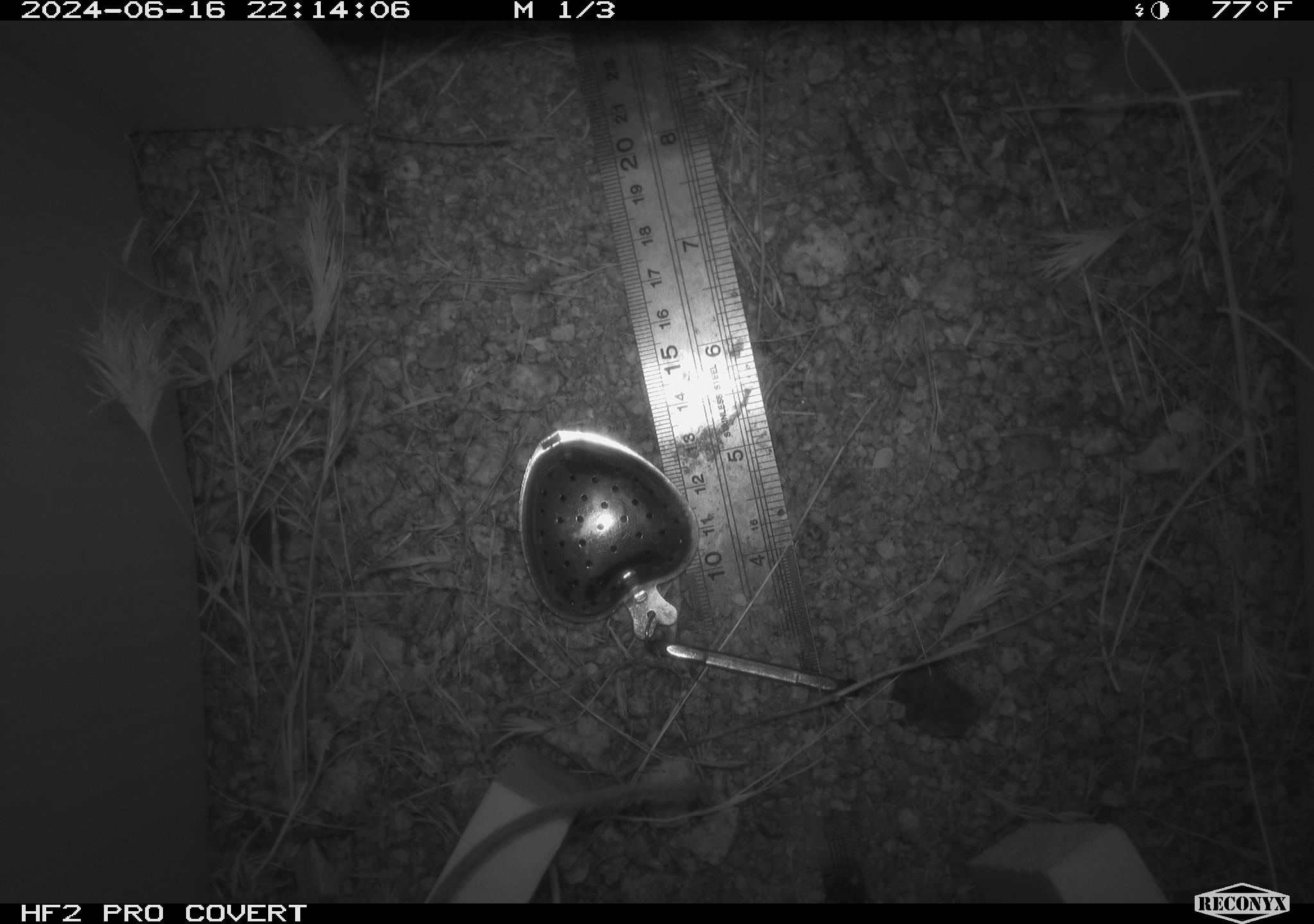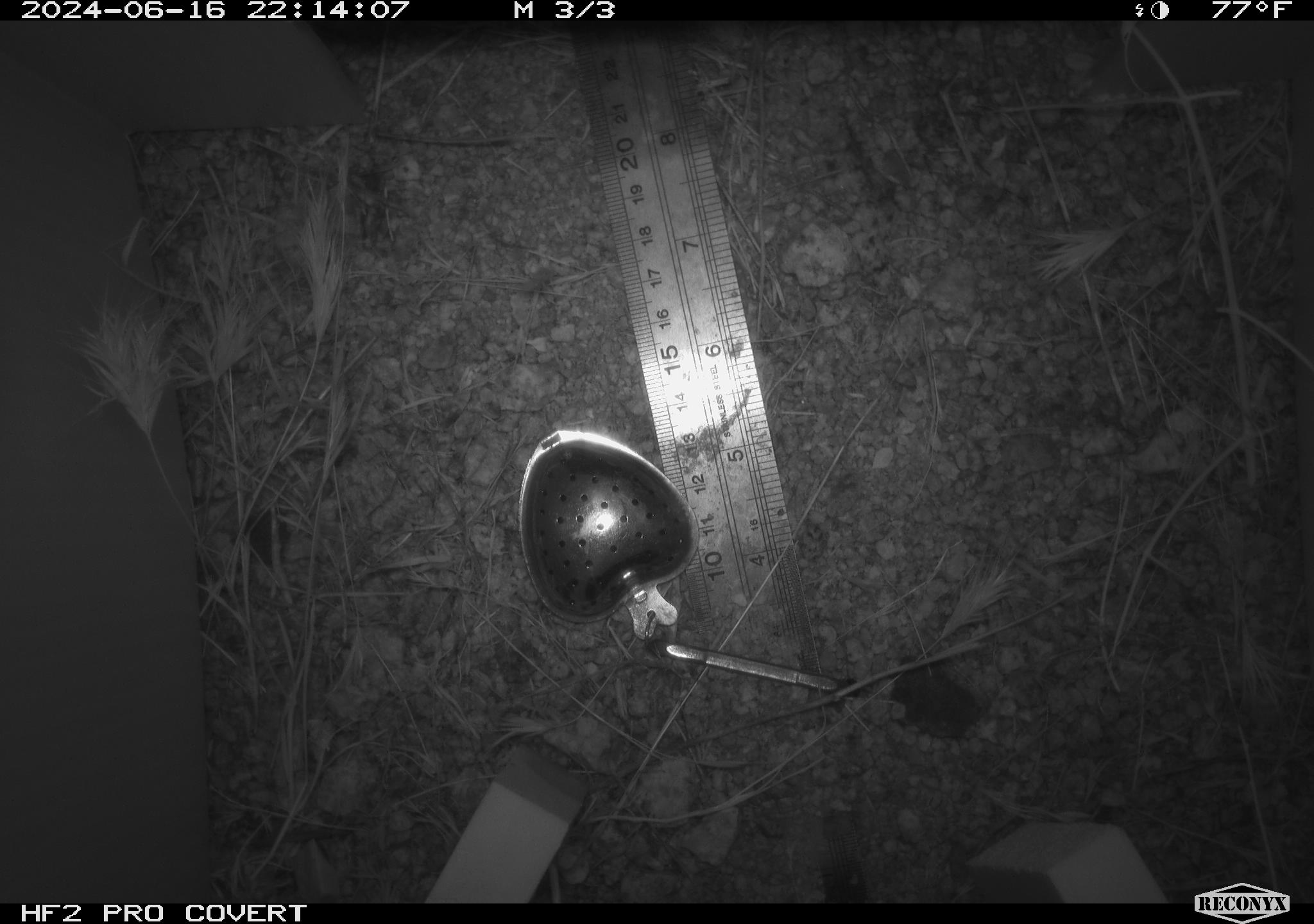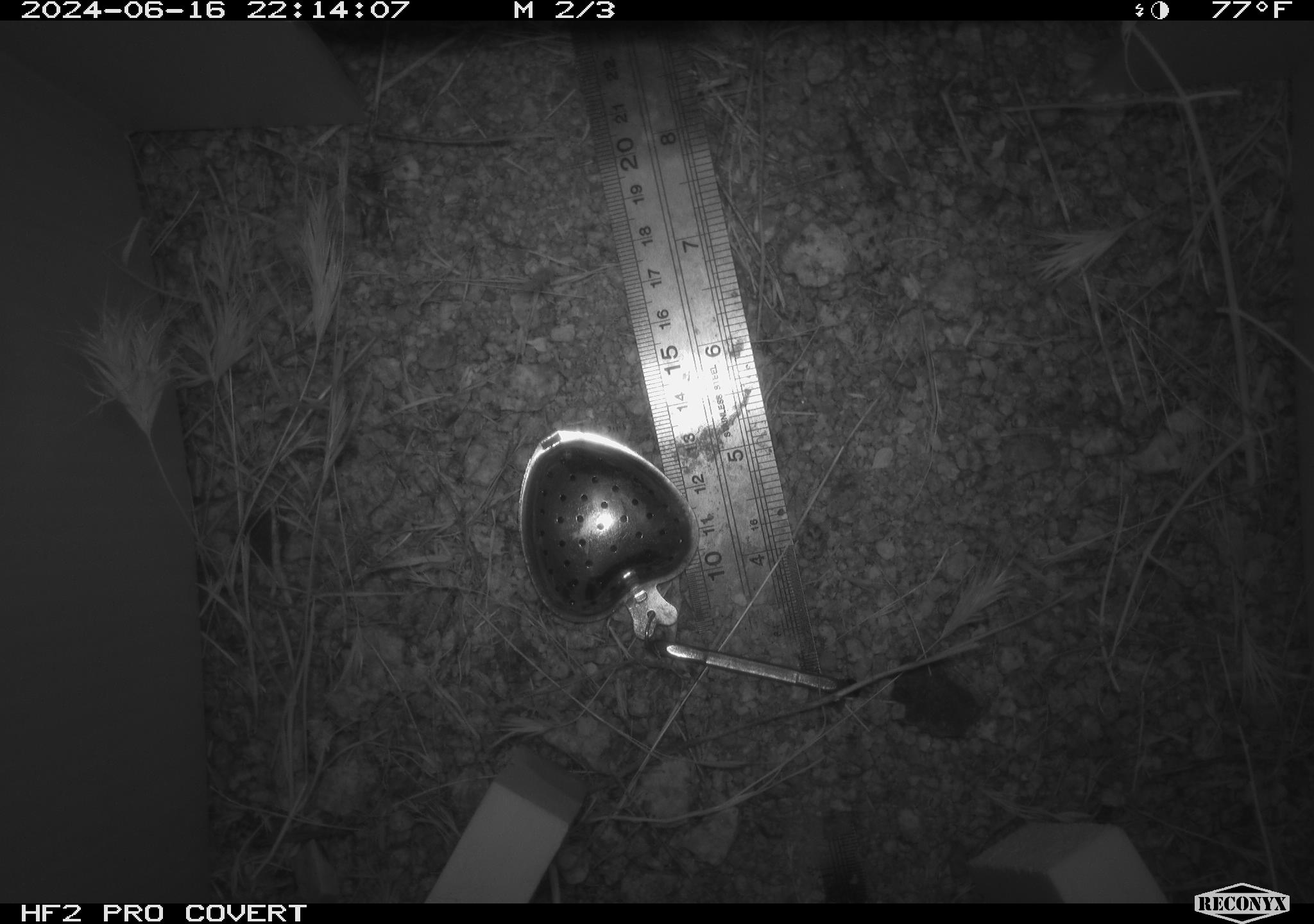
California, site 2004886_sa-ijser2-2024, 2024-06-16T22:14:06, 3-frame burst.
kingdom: Animalia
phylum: Chordata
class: Mammalia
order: Rodentia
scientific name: Rodentia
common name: woodrat or rat or mouse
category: woodrat or rat or mouse species